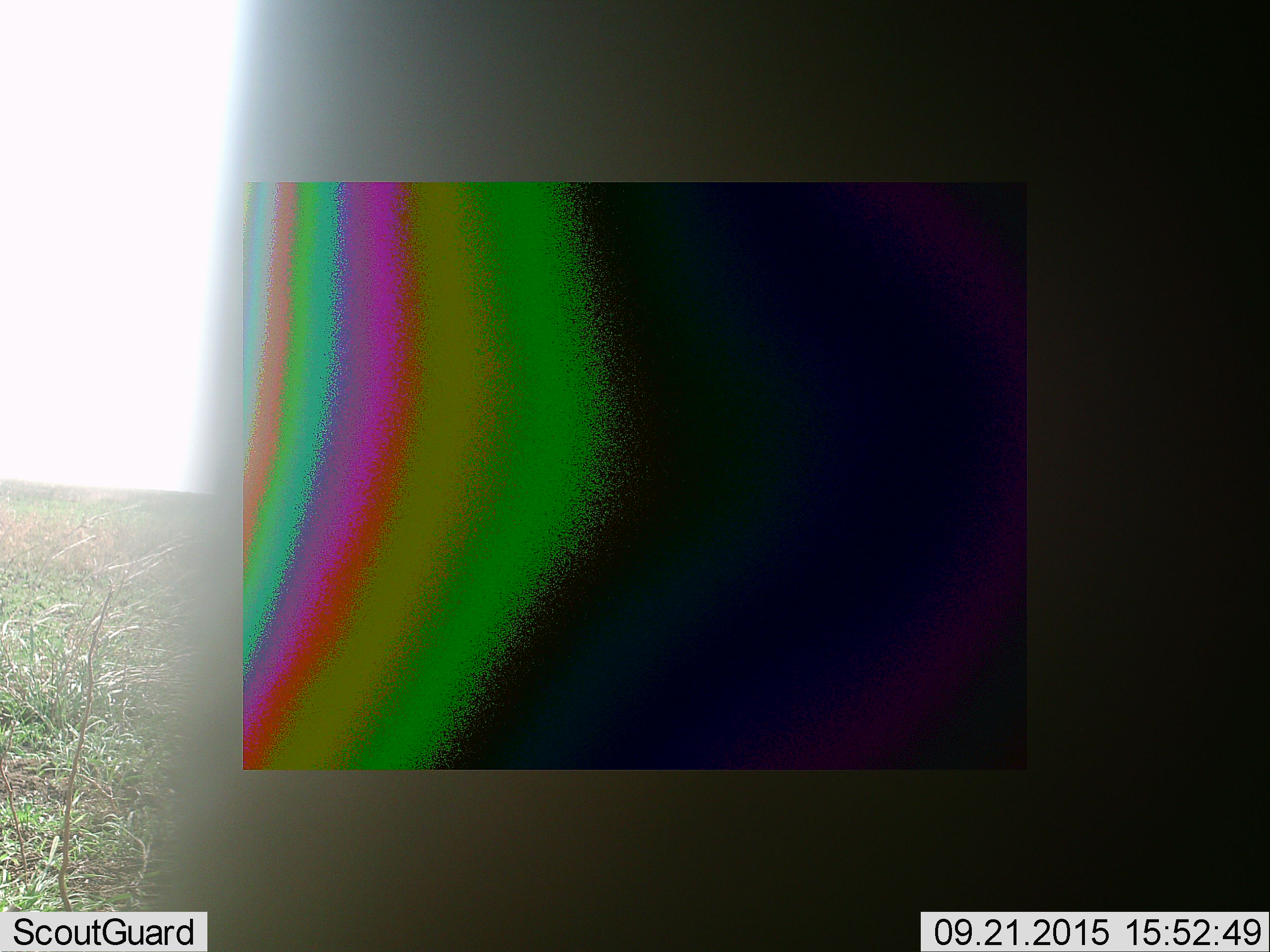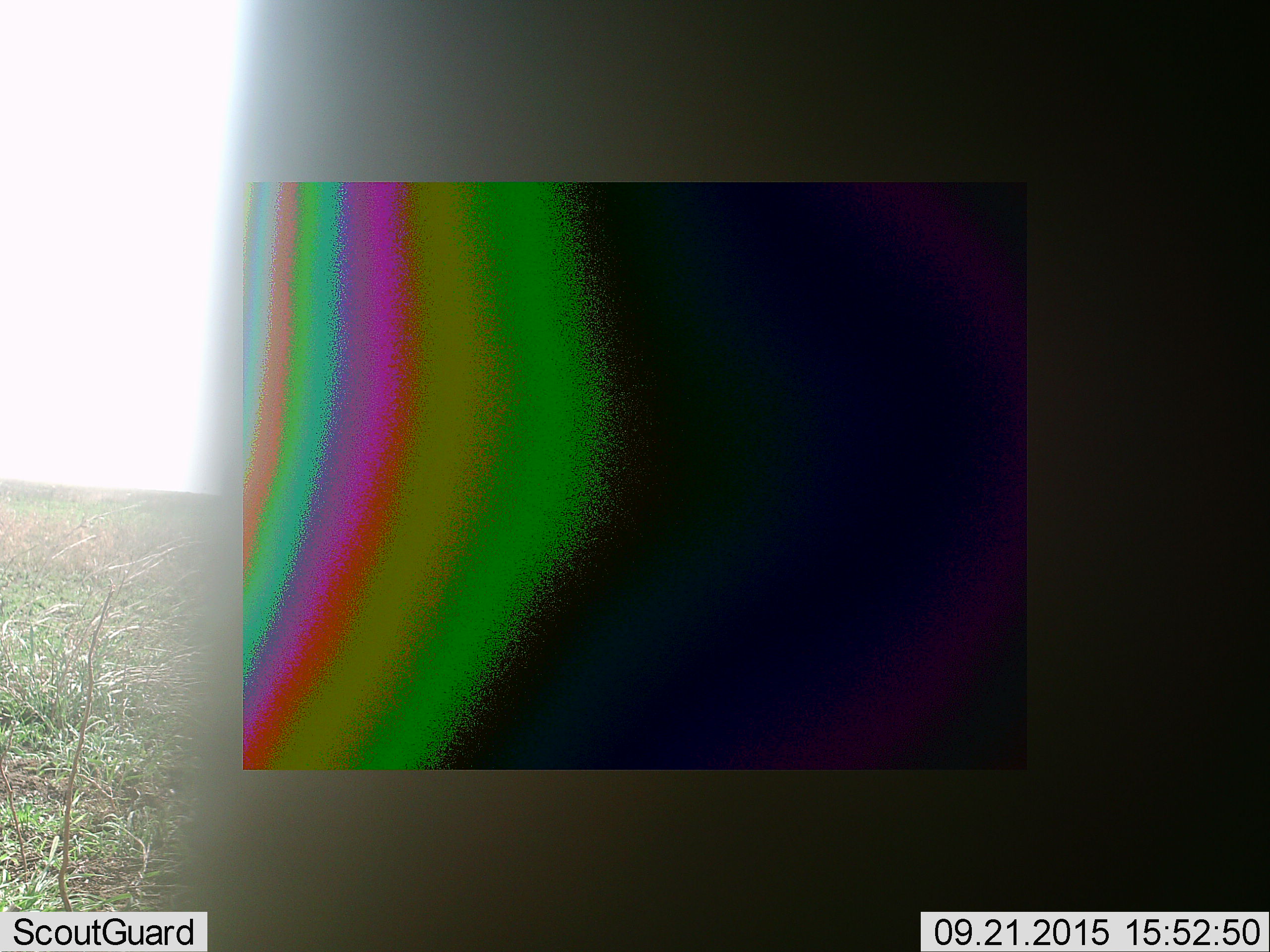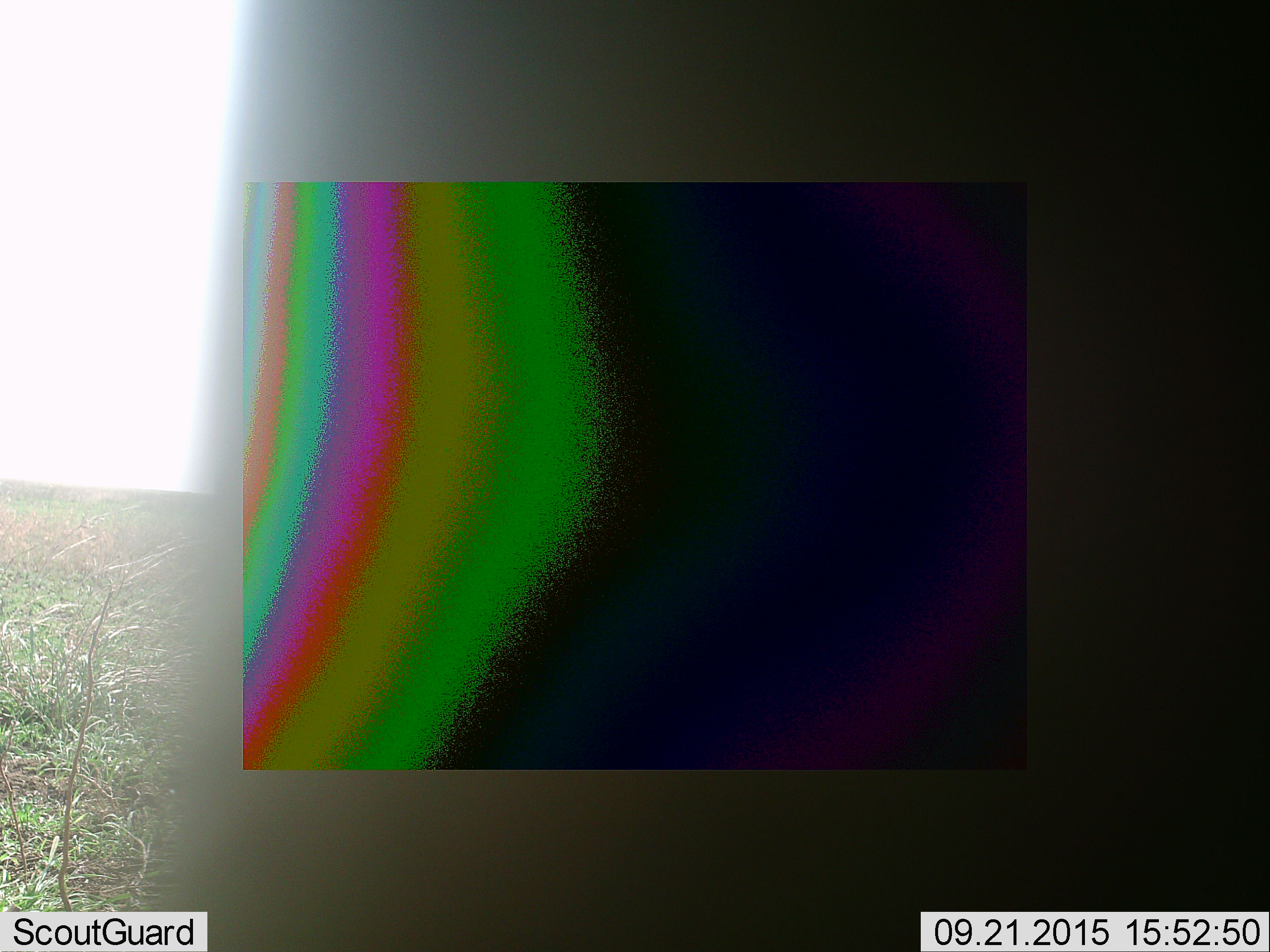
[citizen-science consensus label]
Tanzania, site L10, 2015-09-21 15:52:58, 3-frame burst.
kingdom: Animalia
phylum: Chordata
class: Mammalia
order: Proboscidea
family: Elephantidae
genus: Loxodonta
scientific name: Loxodonta africana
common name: african bush elephant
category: elephant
Elephant (african bush elephant) (Loxodonta africana), count 1. Behavior (volunteer vote fractions): standing 100%, resting 0%, moving 0%, interacting 0%. Young present (vote fraction): 0%. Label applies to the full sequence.